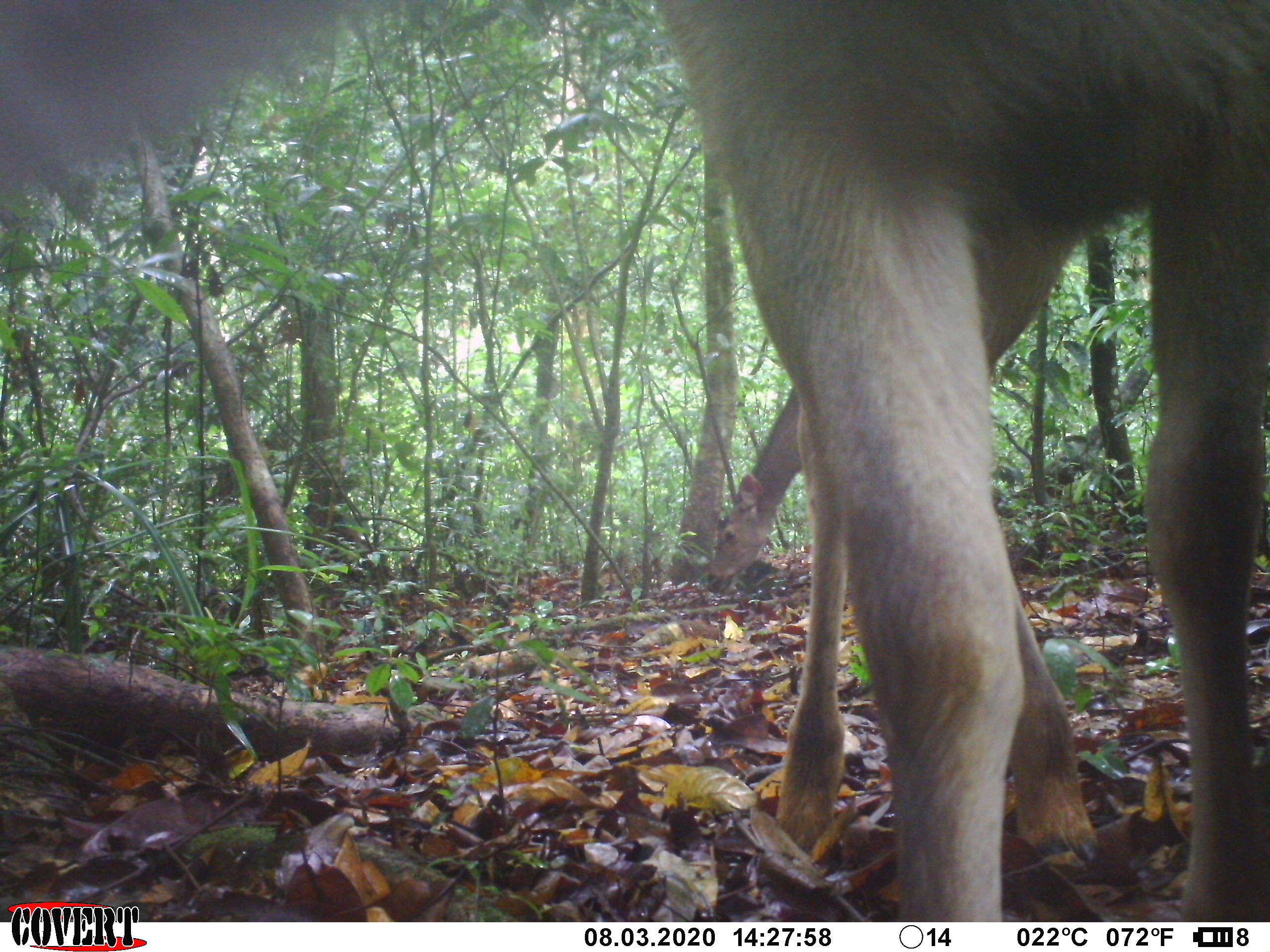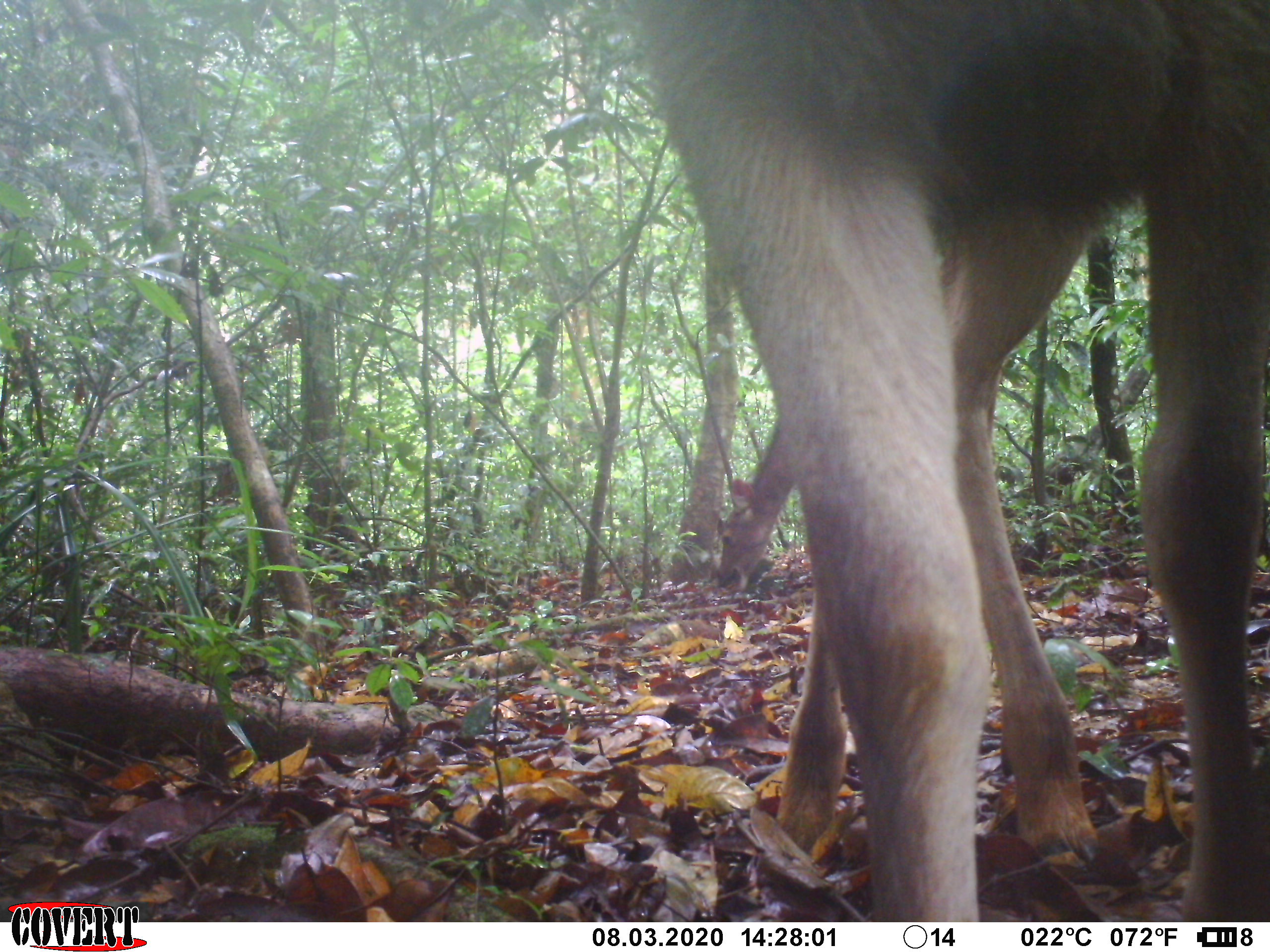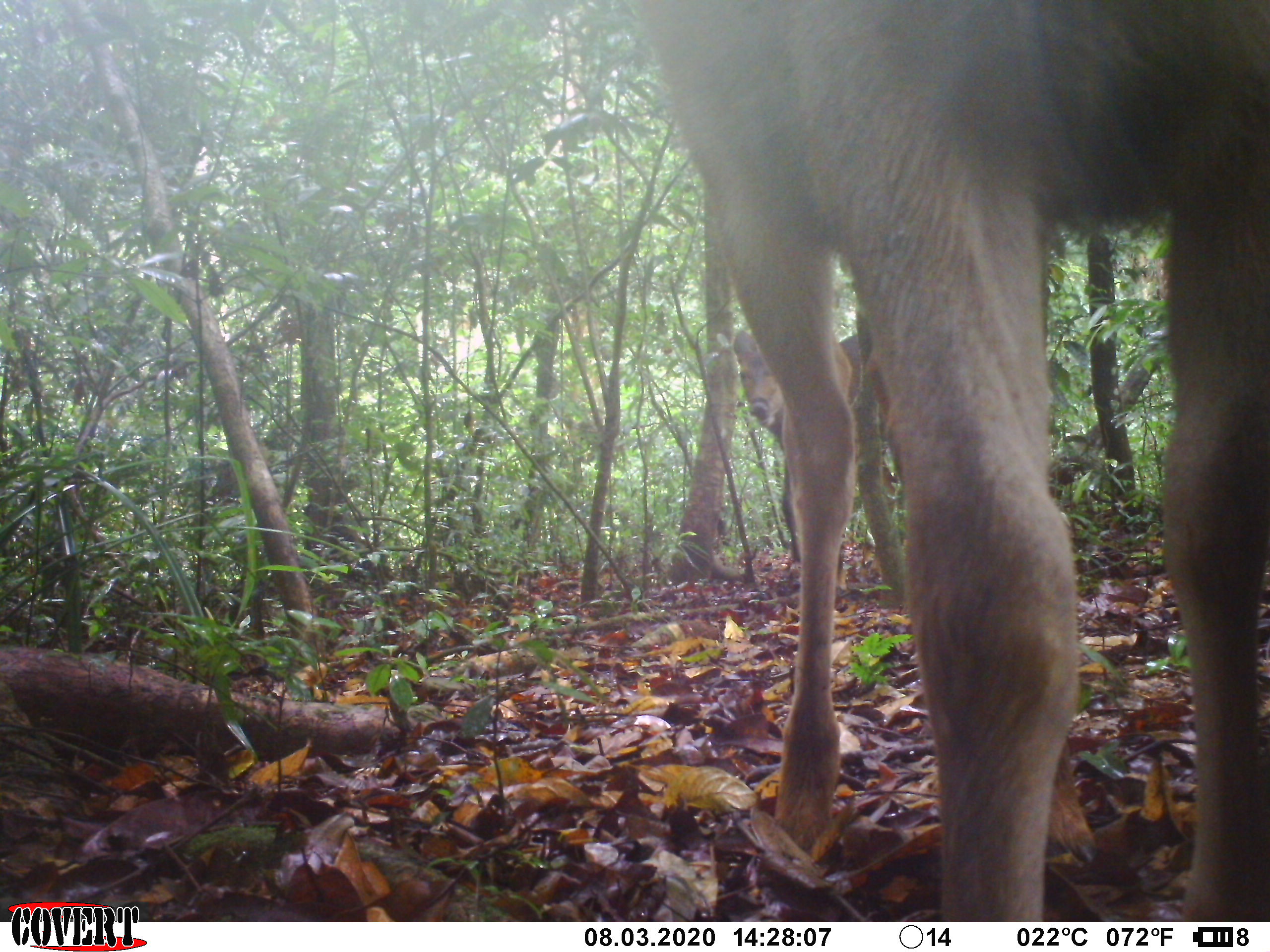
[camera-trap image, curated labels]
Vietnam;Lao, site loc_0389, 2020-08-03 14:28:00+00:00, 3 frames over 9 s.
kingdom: Animalia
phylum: Chordata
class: Mammalia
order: Artiodactyla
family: Cervidae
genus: Rusa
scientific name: Rusa unicolor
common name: sambar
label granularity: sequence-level